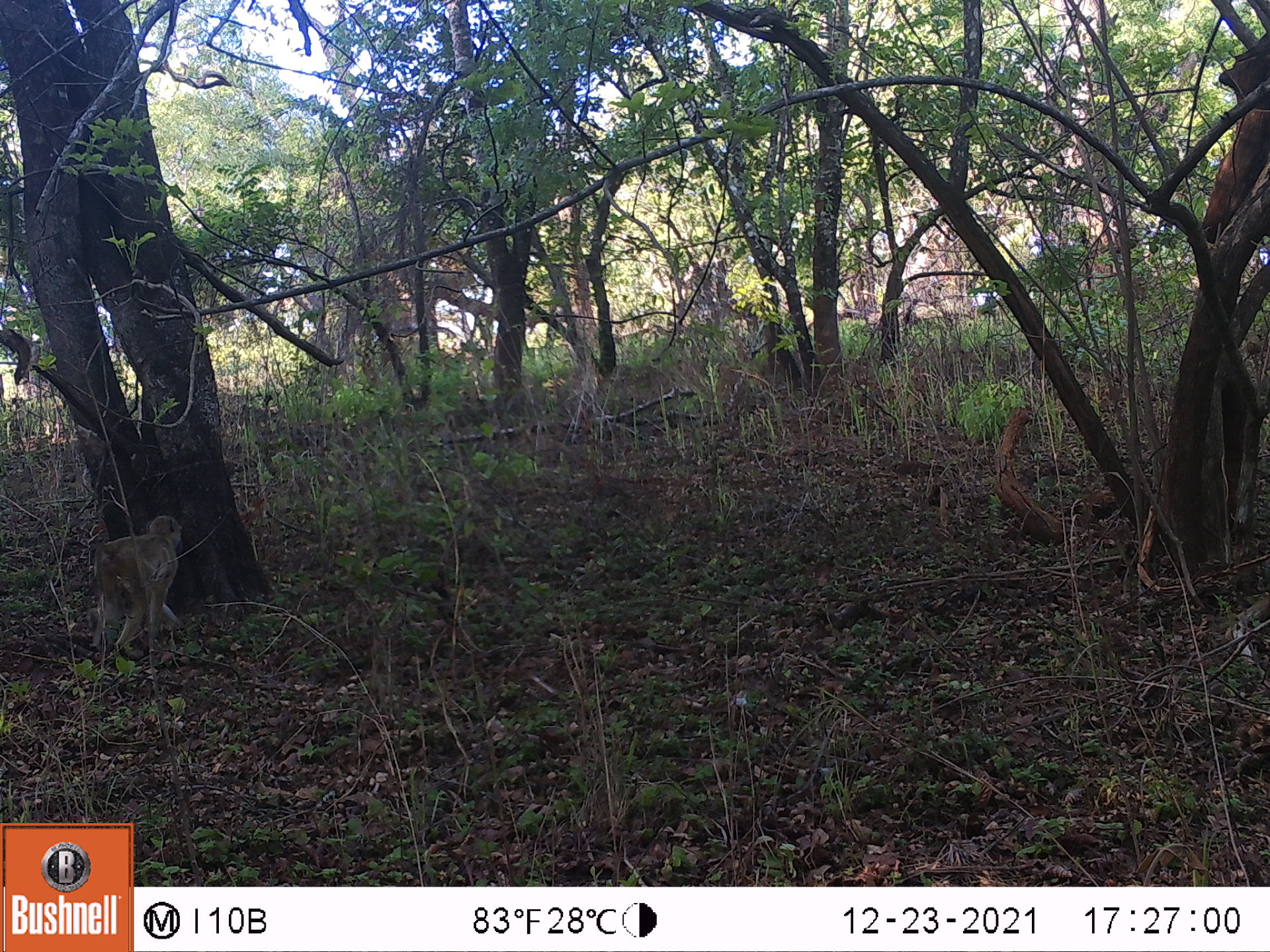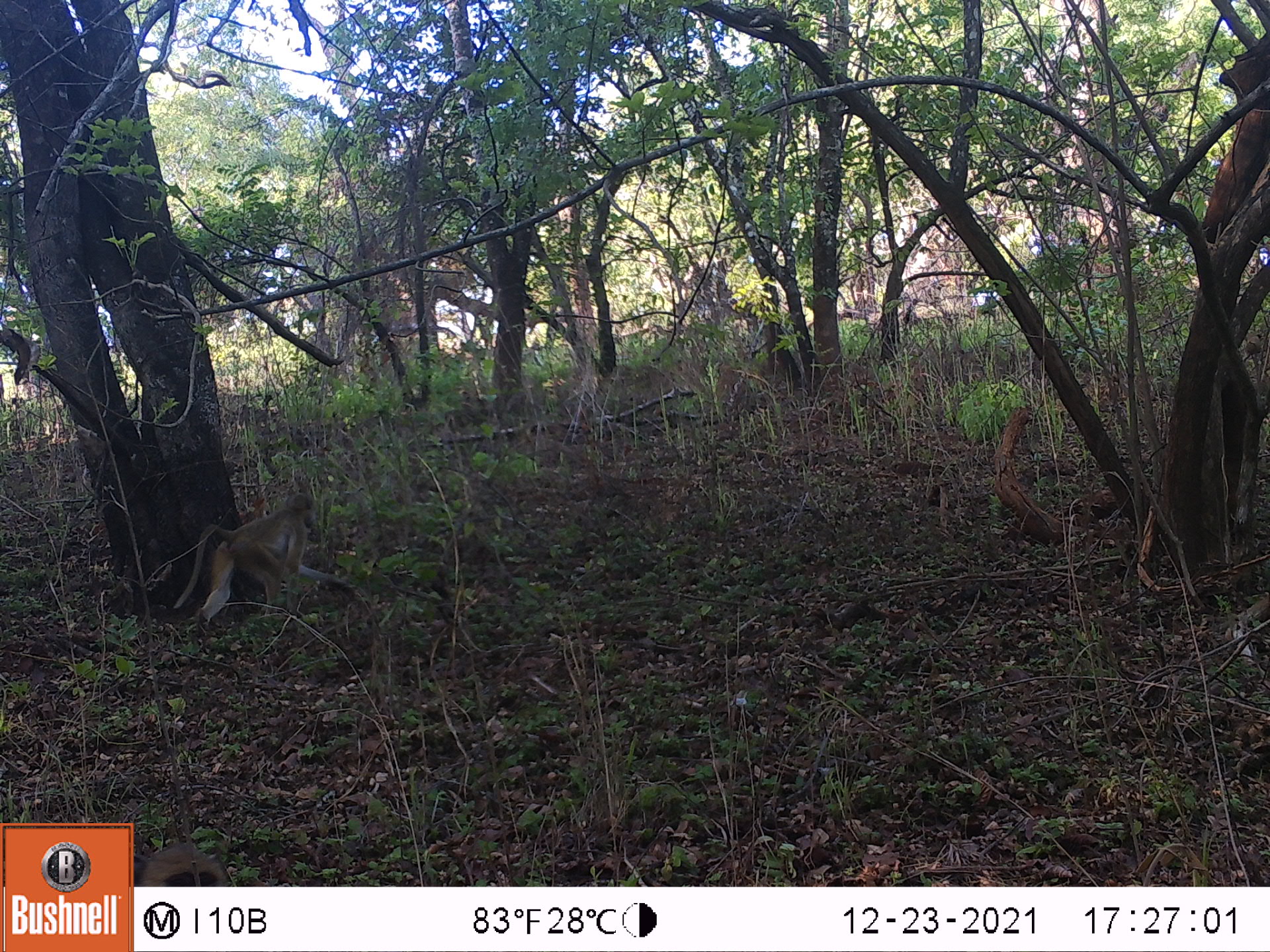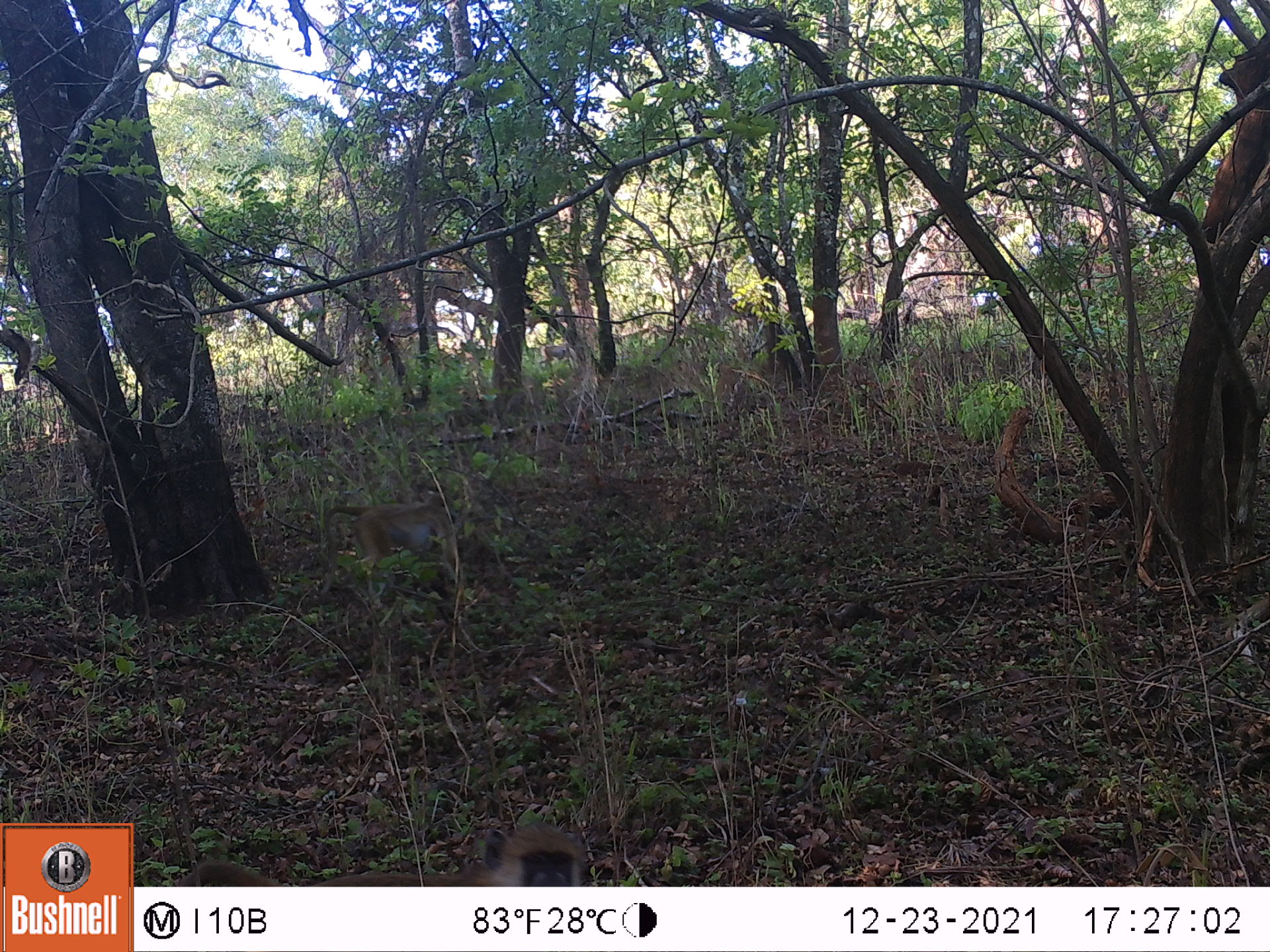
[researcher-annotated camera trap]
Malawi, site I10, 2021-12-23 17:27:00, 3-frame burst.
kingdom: Animalia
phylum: Chordata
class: Mammalia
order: Primates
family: Cercopithecidae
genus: Papio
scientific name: Papio cynocephalus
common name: yellow baboon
Yellow baboon (Papio cynocephalus), count 1.